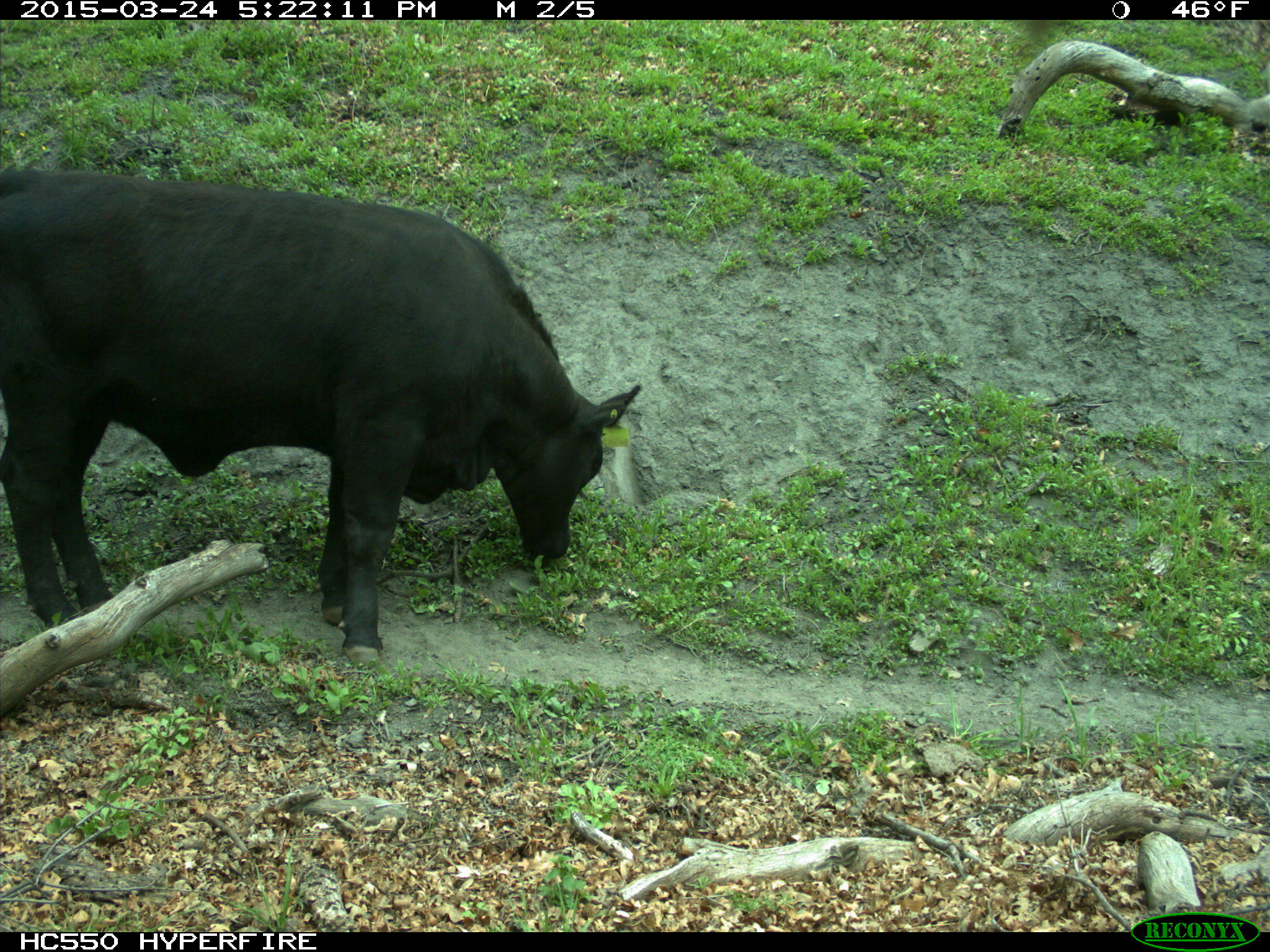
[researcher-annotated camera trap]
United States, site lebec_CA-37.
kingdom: Animalia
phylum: Chordata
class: Mammalia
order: Artiodactyla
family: Bovidae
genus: Bos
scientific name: Bos taurus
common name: domestic cow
Bos taurus (domestic cow).